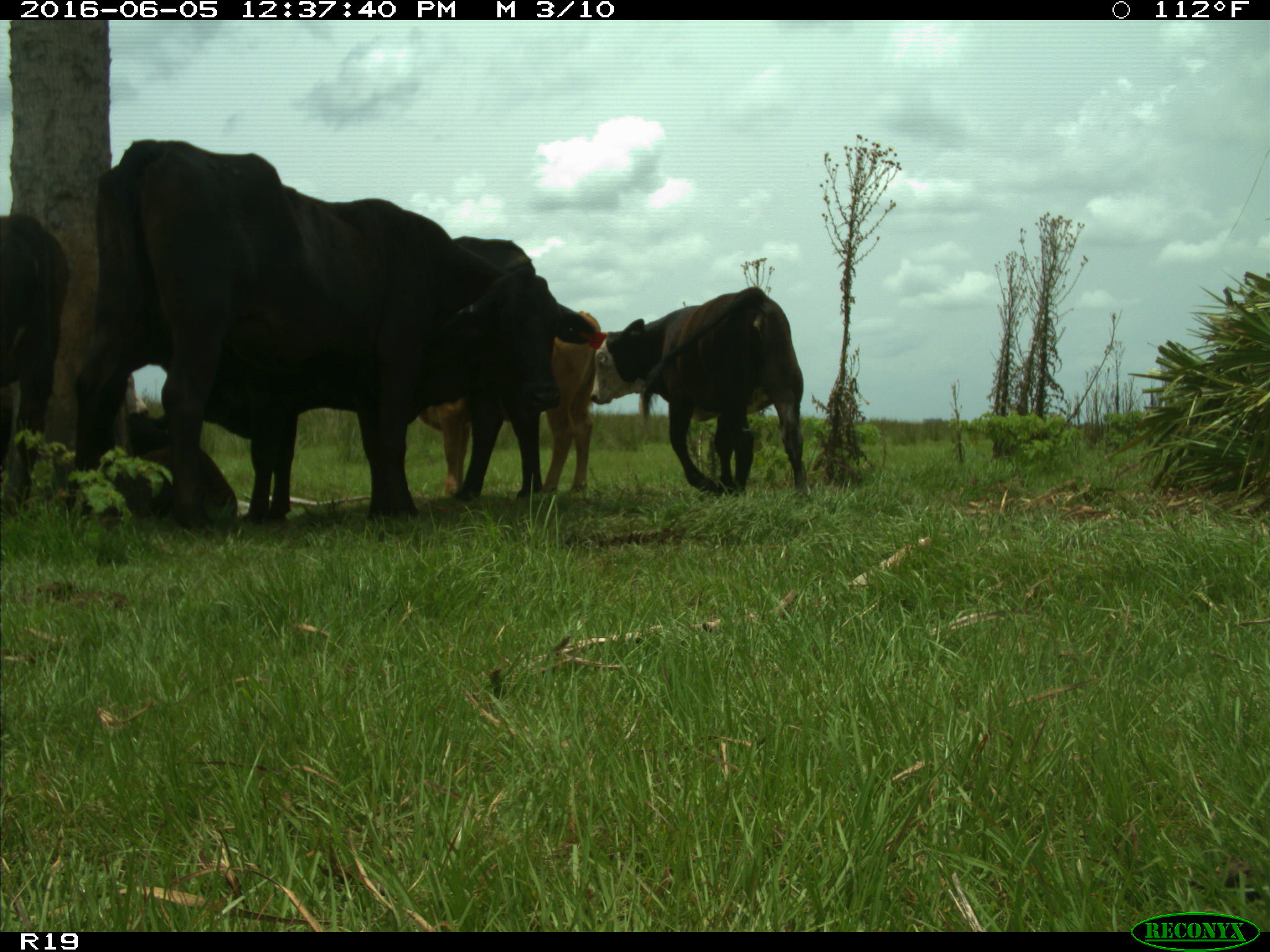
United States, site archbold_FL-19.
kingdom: Animalia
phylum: Chordata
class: Mammalia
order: Artiodactyla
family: Bovidae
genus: Bos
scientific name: Bos taurus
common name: domestic cow